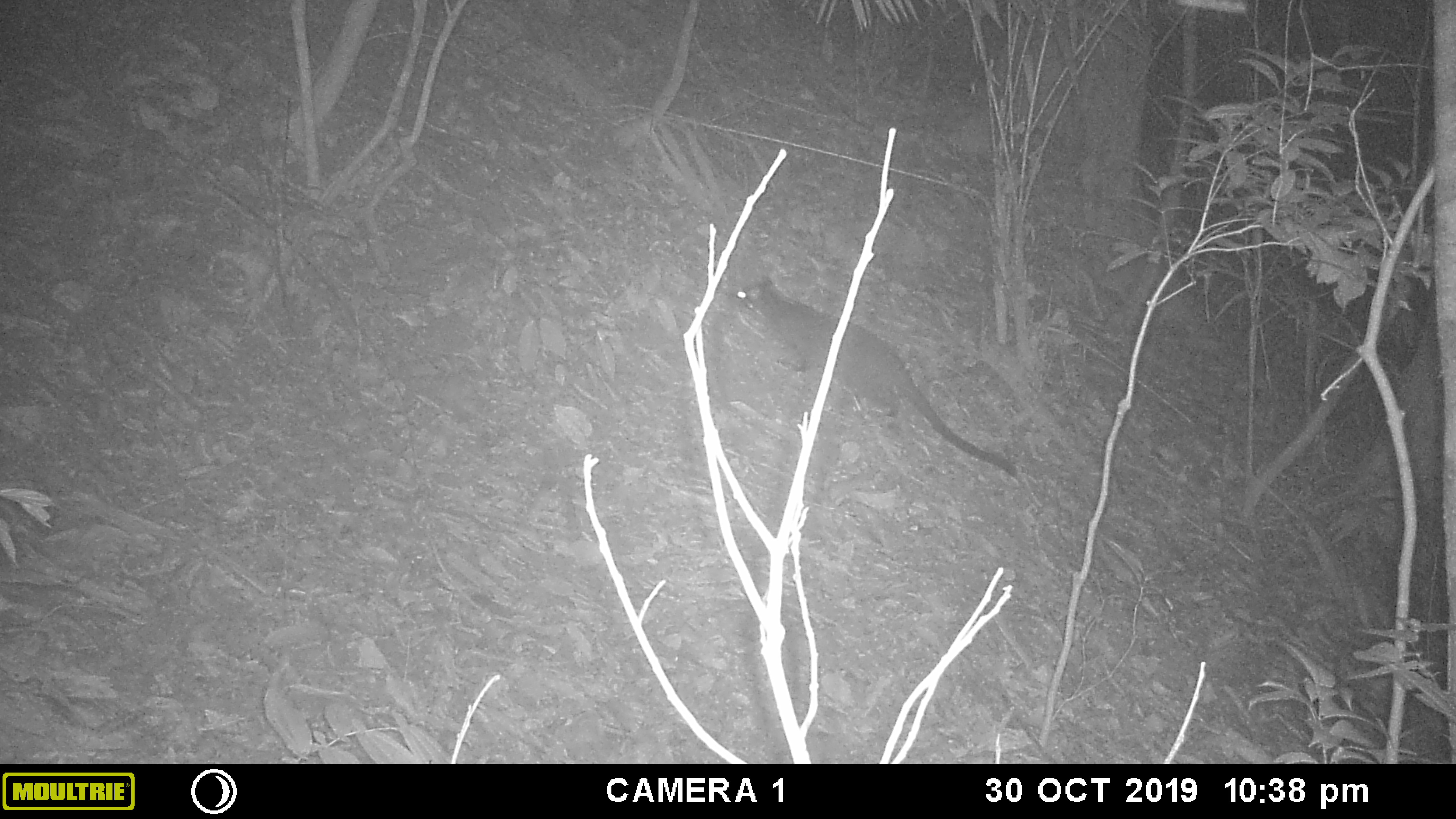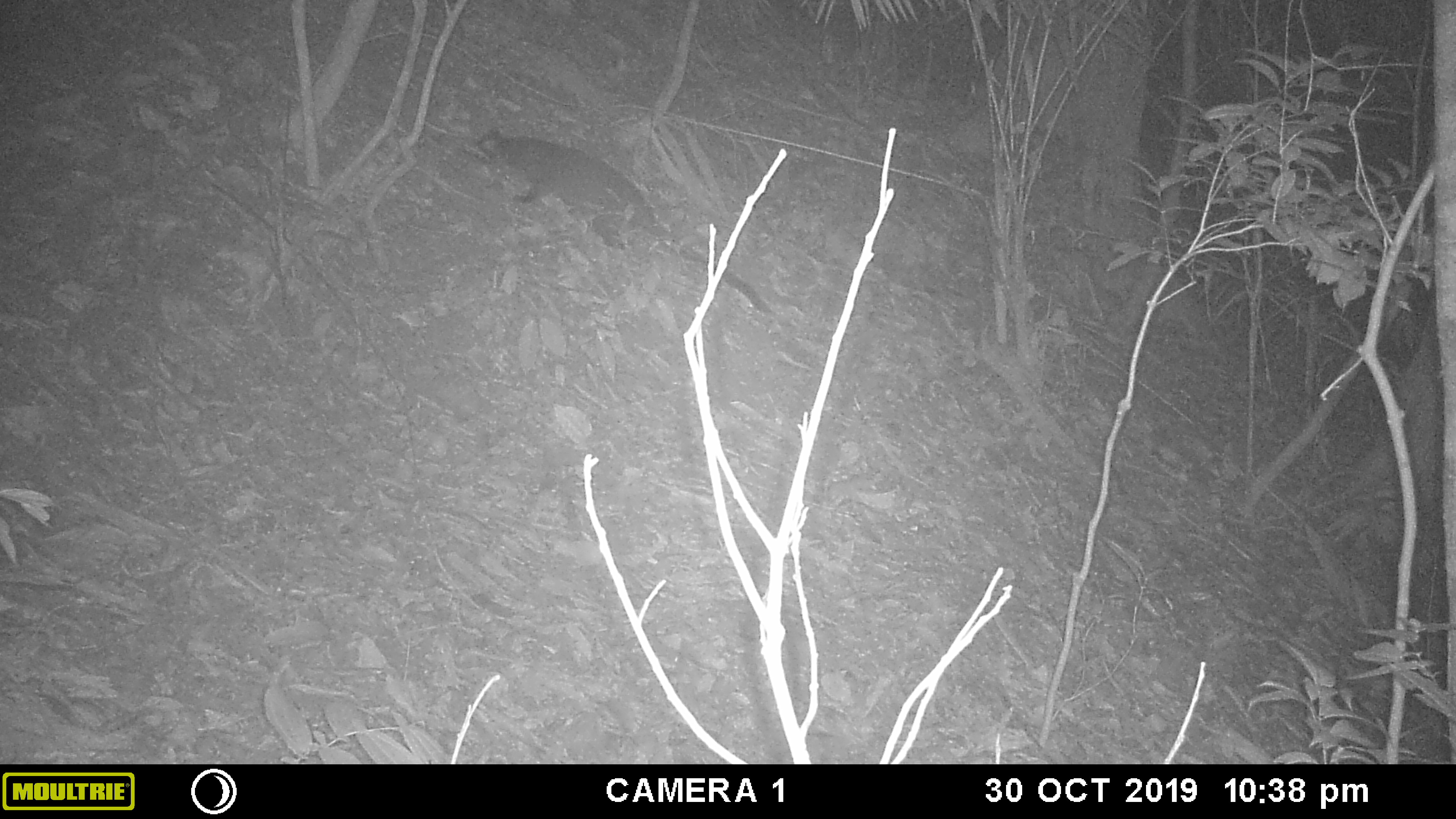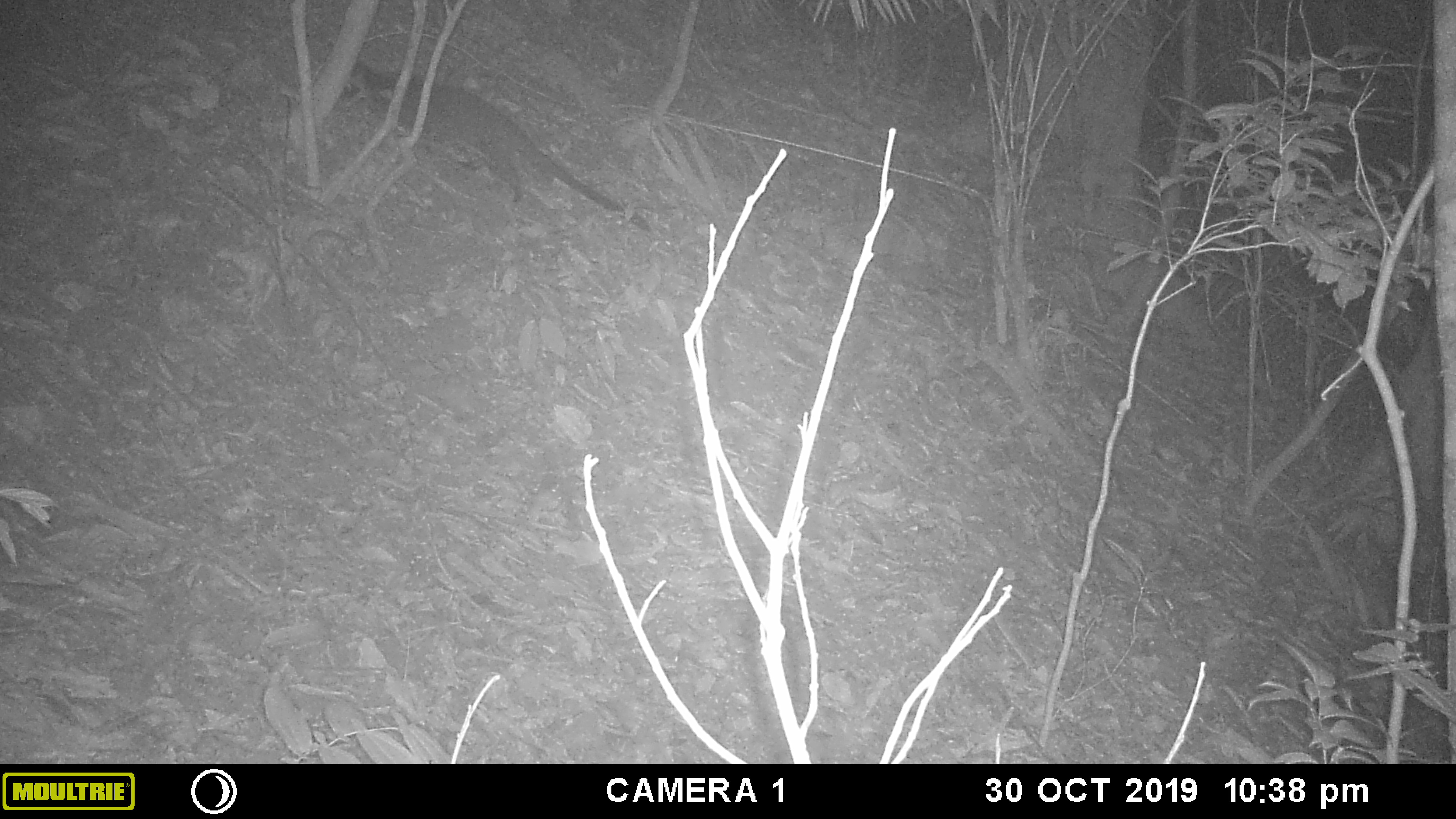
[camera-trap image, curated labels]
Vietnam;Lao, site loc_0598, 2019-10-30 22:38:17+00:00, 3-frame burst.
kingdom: Animalia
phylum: Chordata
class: Mammalia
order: Carnivora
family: Viverridae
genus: Paguma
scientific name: Paguma larvata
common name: masked palm civet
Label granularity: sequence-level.